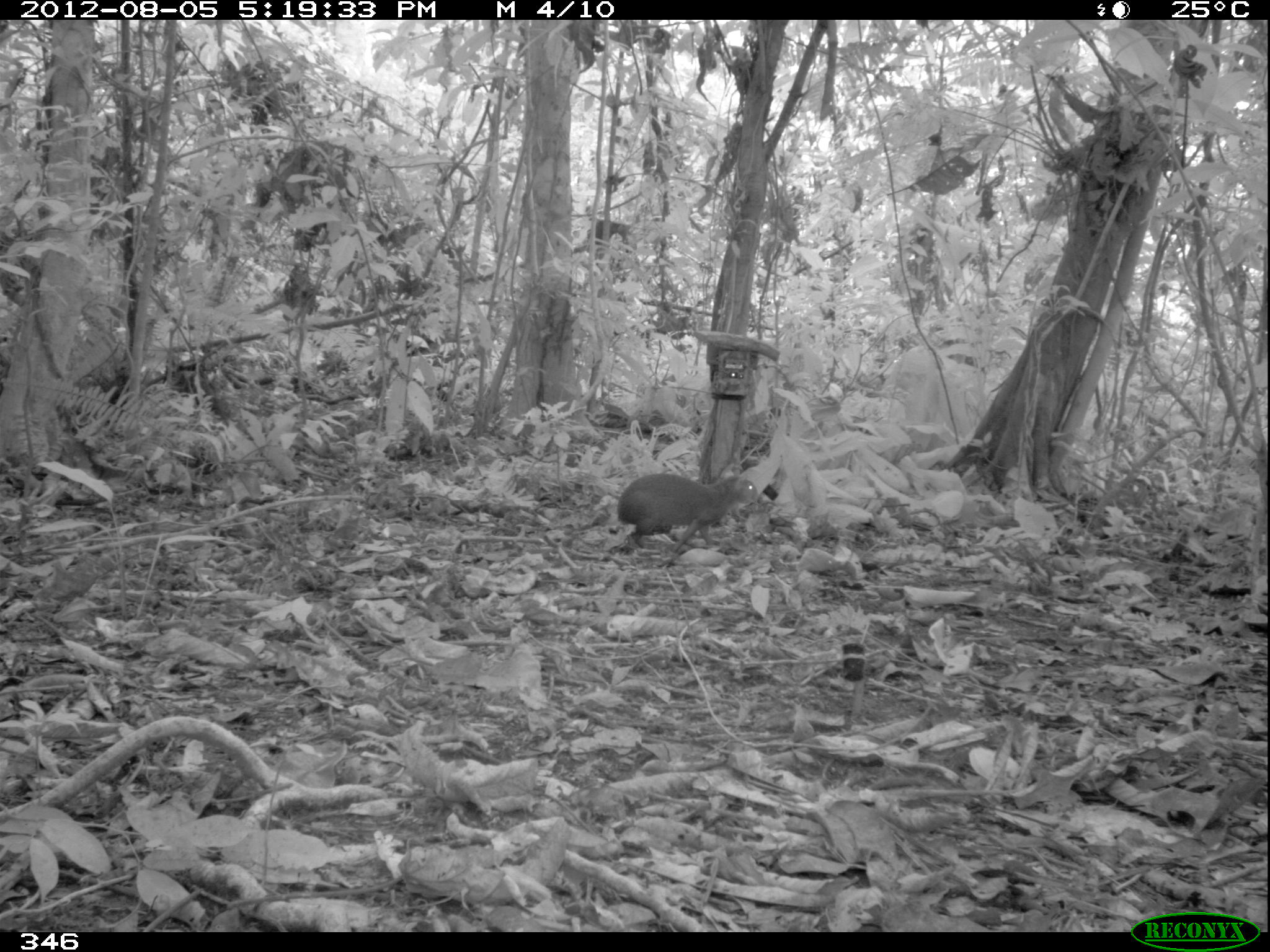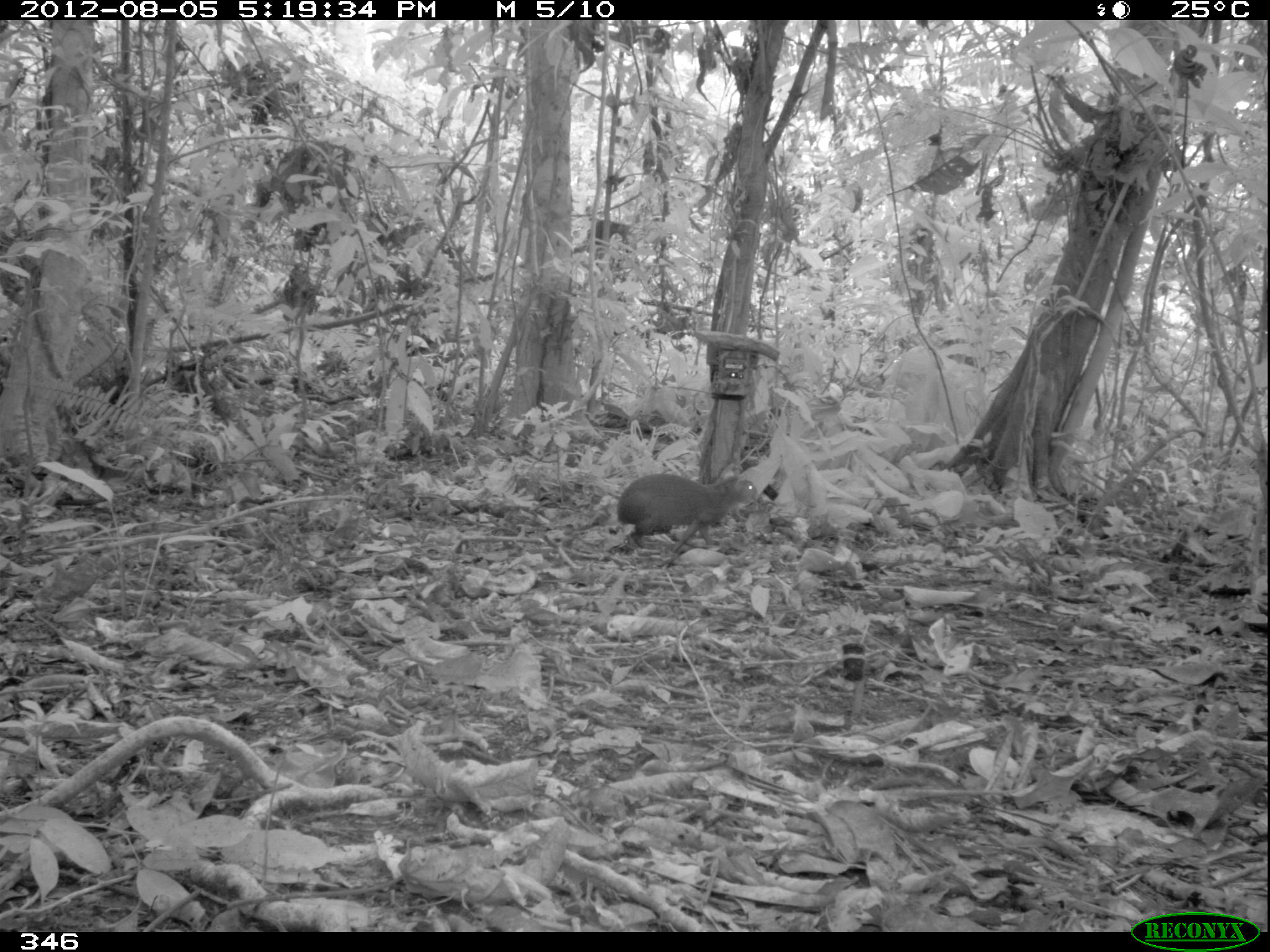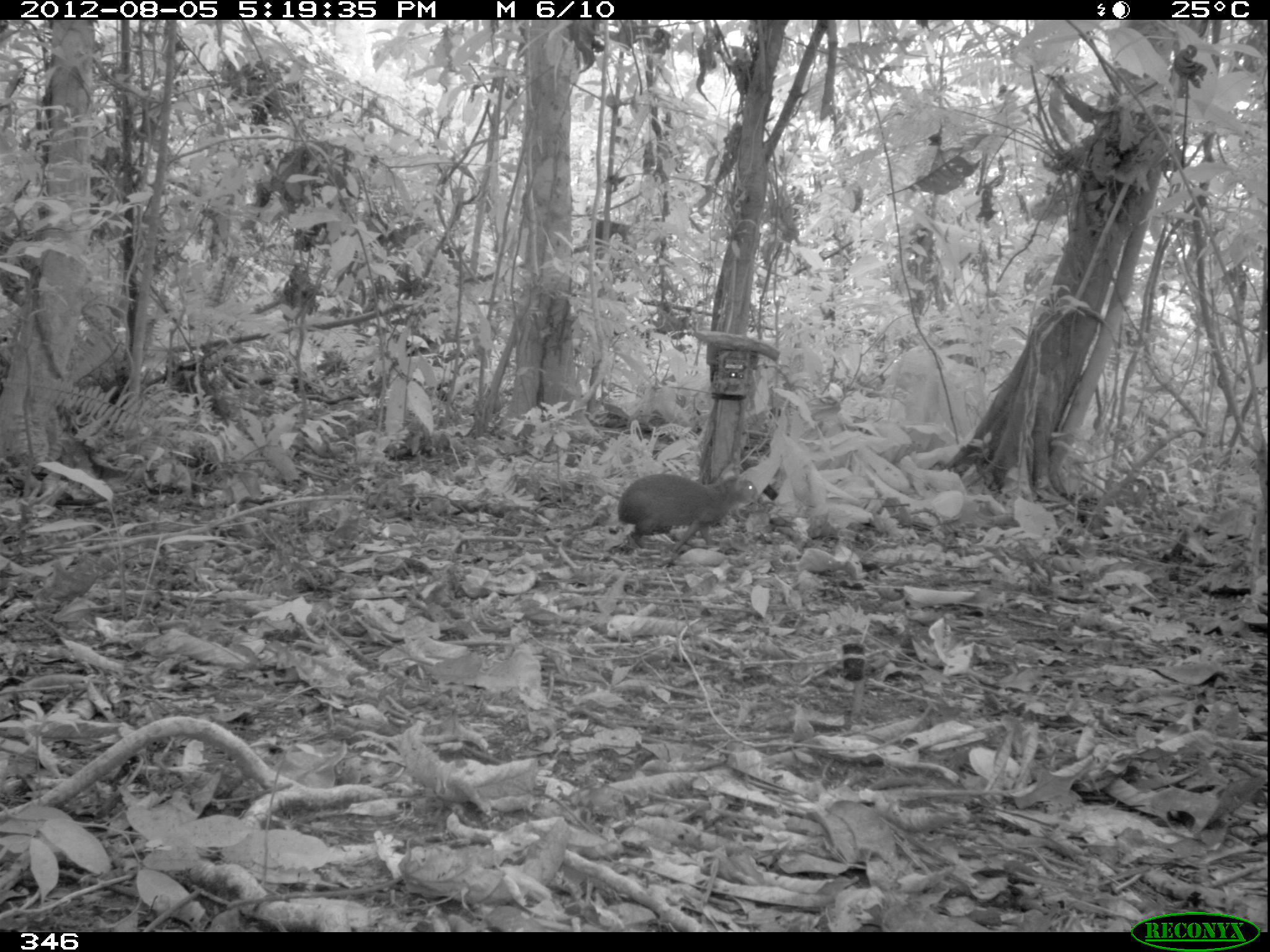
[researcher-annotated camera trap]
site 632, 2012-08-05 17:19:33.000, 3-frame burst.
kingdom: Animalia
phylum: Chordata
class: Mammalia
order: Rodentia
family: Dasyproctidae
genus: Dasyprocta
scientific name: Dasyprocta punctata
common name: central american agouti